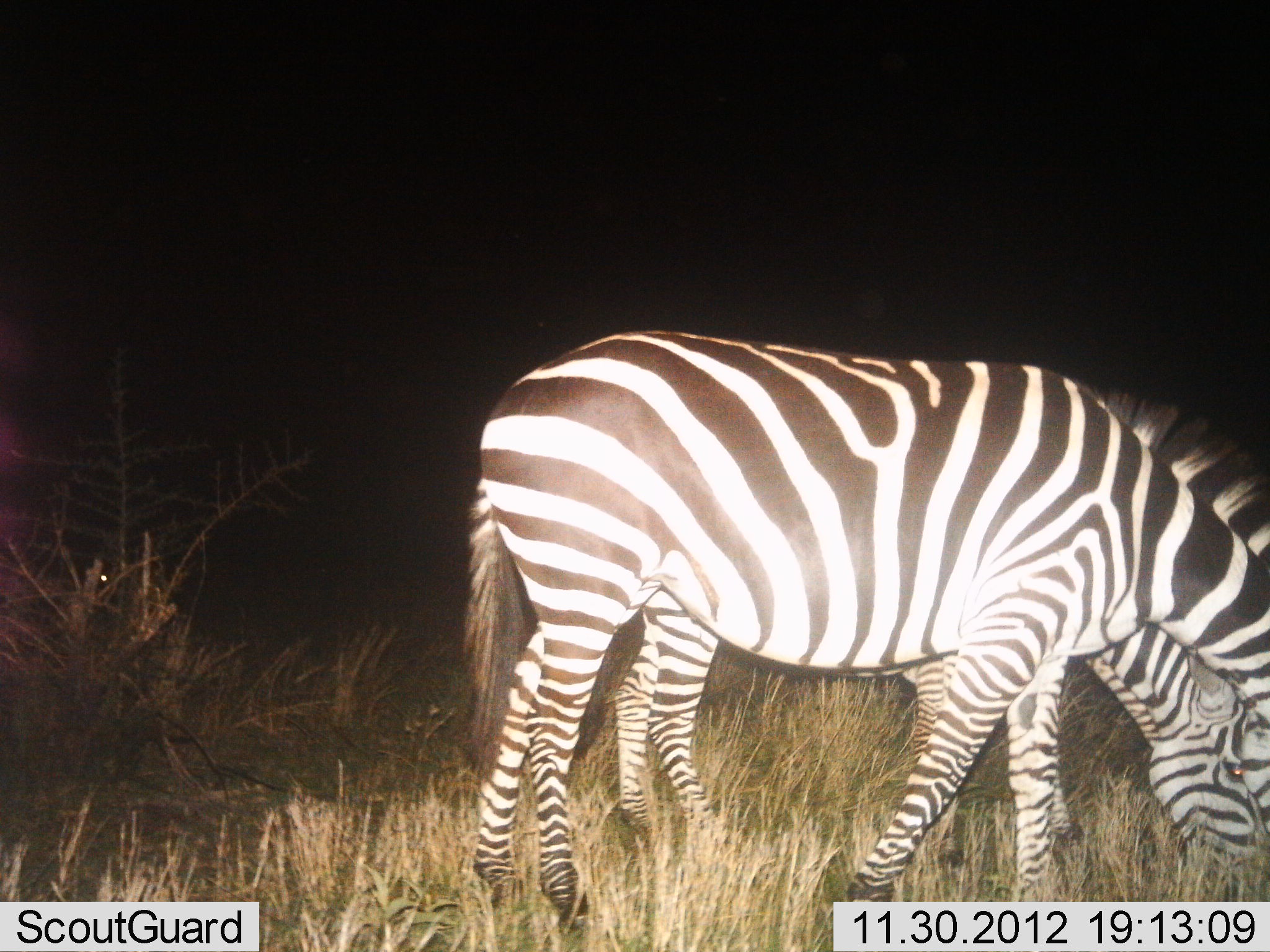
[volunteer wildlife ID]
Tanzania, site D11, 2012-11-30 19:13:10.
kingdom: Animalia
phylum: Chordata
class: Mammalia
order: Perissodactyla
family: Equidae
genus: Equus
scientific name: Equus quagga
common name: plains zebra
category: zebra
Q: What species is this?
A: Zebra (plains zebra) (Equus quagga).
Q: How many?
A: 2.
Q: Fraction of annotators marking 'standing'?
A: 30%.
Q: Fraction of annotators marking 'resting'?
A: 0%.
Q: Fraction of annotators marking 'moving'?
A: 0%.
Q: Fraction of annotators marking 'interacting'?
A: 0%.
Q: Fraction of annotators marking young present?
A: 0%.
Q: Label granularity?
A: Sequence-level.